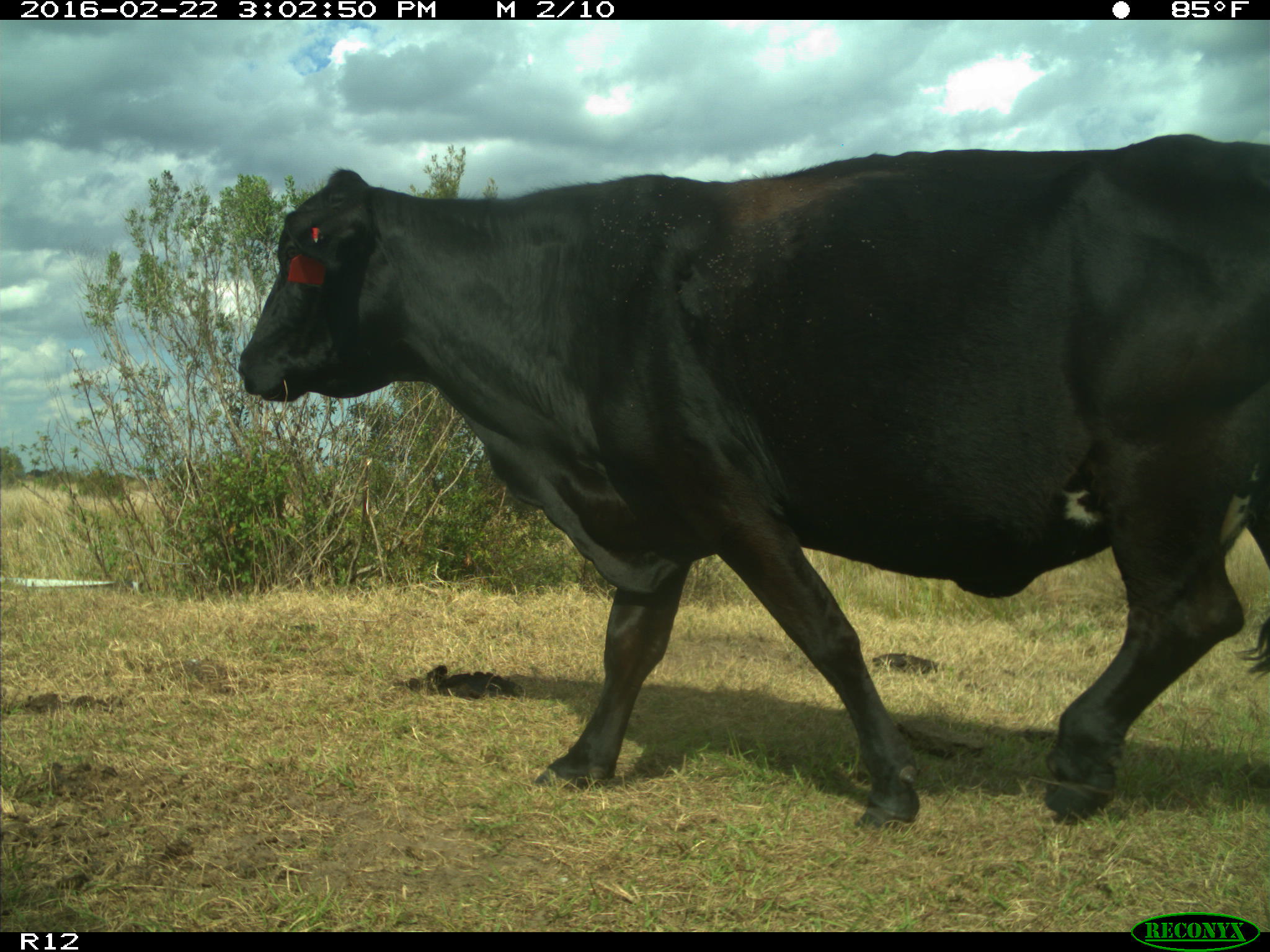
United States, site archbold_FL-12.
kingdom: Animalia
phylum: Chordata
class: Mammalia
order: Artiodactyla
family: Bovidae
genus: Bos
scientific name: Bos taurus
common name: domestic cow